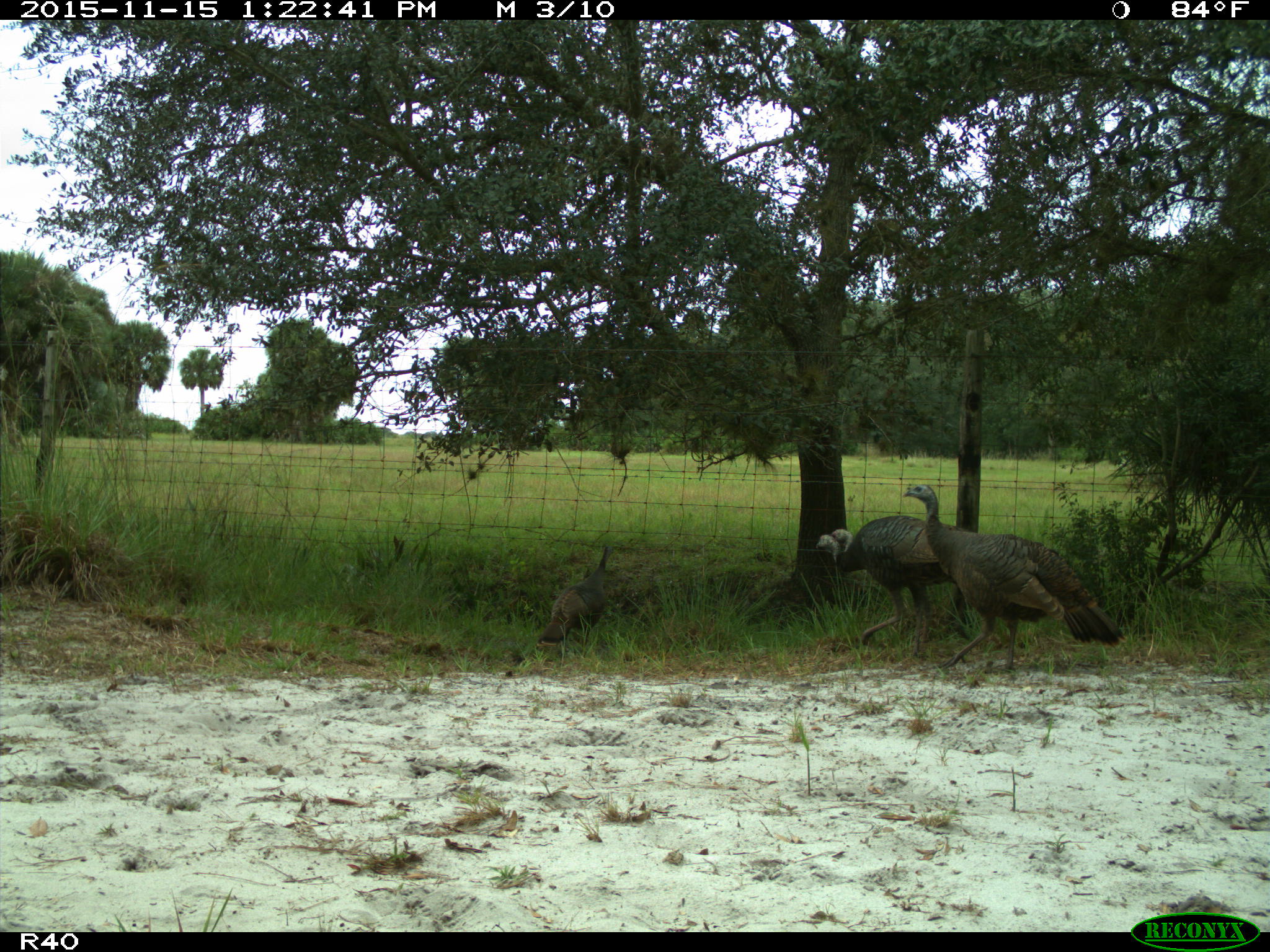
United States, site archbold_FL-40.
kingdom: Animalia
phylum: Chordata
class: Aves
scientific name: Aves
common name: birds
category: unidentified bird